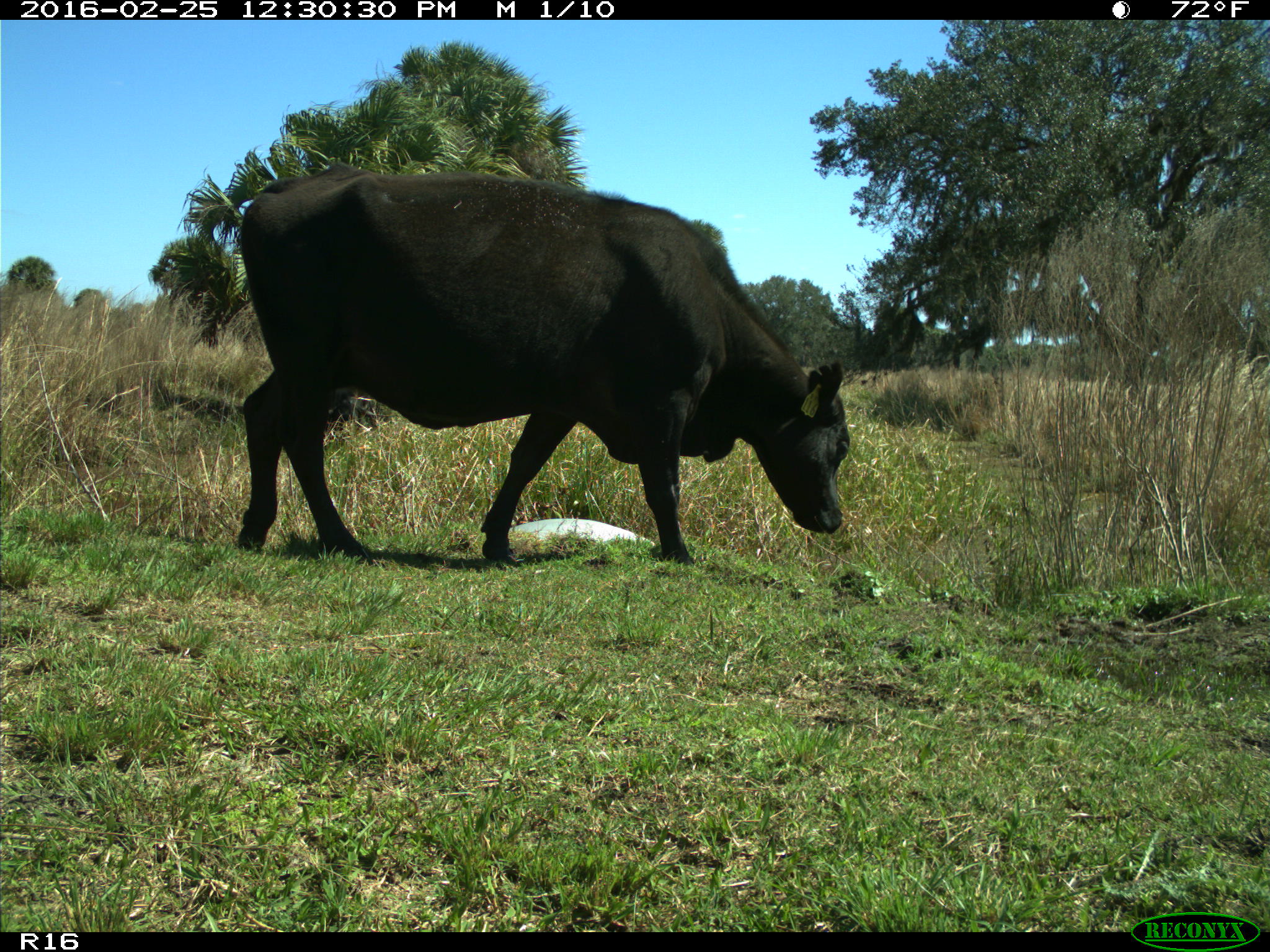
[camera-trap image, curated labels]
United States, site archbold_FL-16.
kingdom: Animalia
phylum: Chordata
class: Mammalia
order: Artiodactyla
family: Bovidae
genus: Bos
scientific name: Bos taurus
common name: domestic cow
Bos taurus (domestic cow).